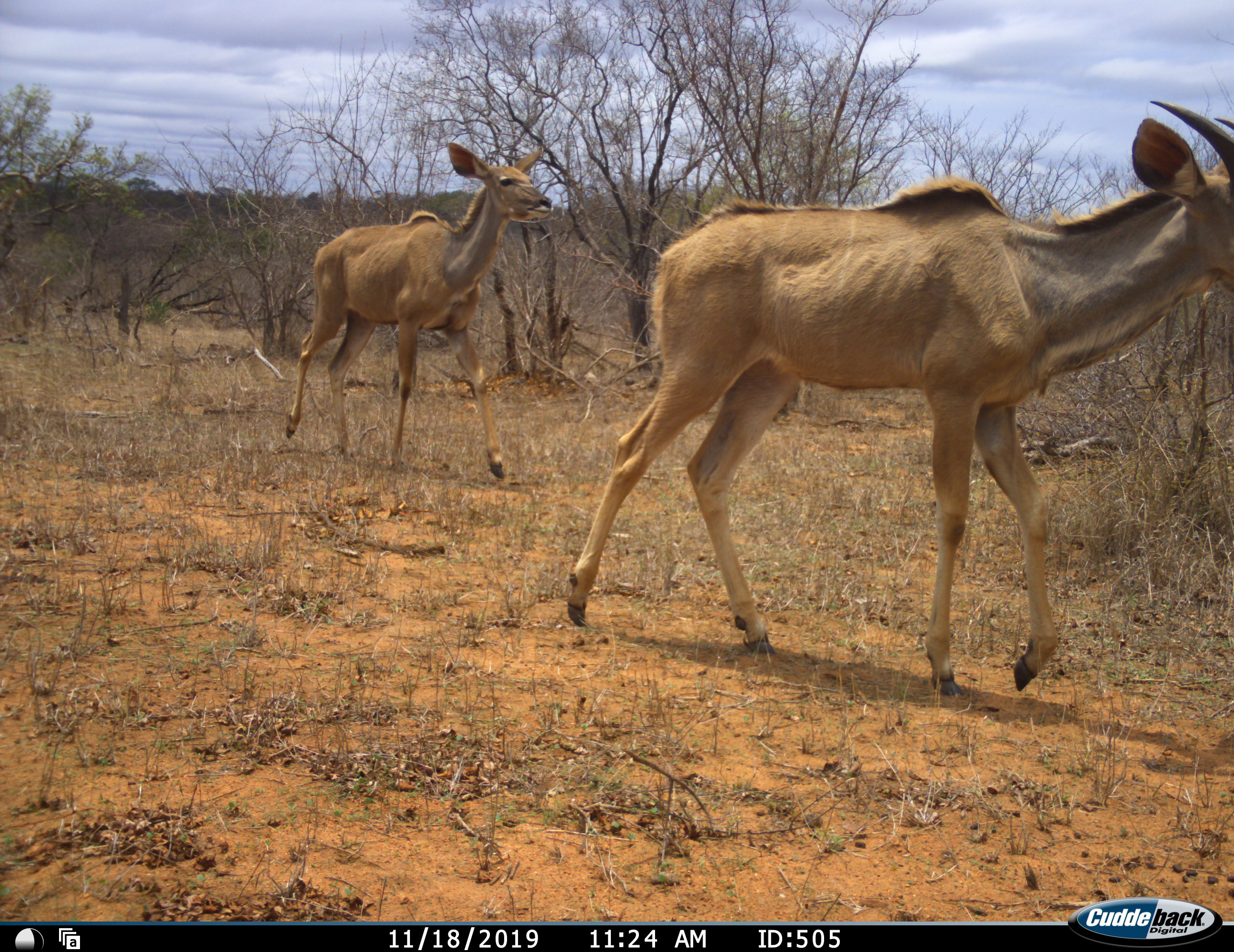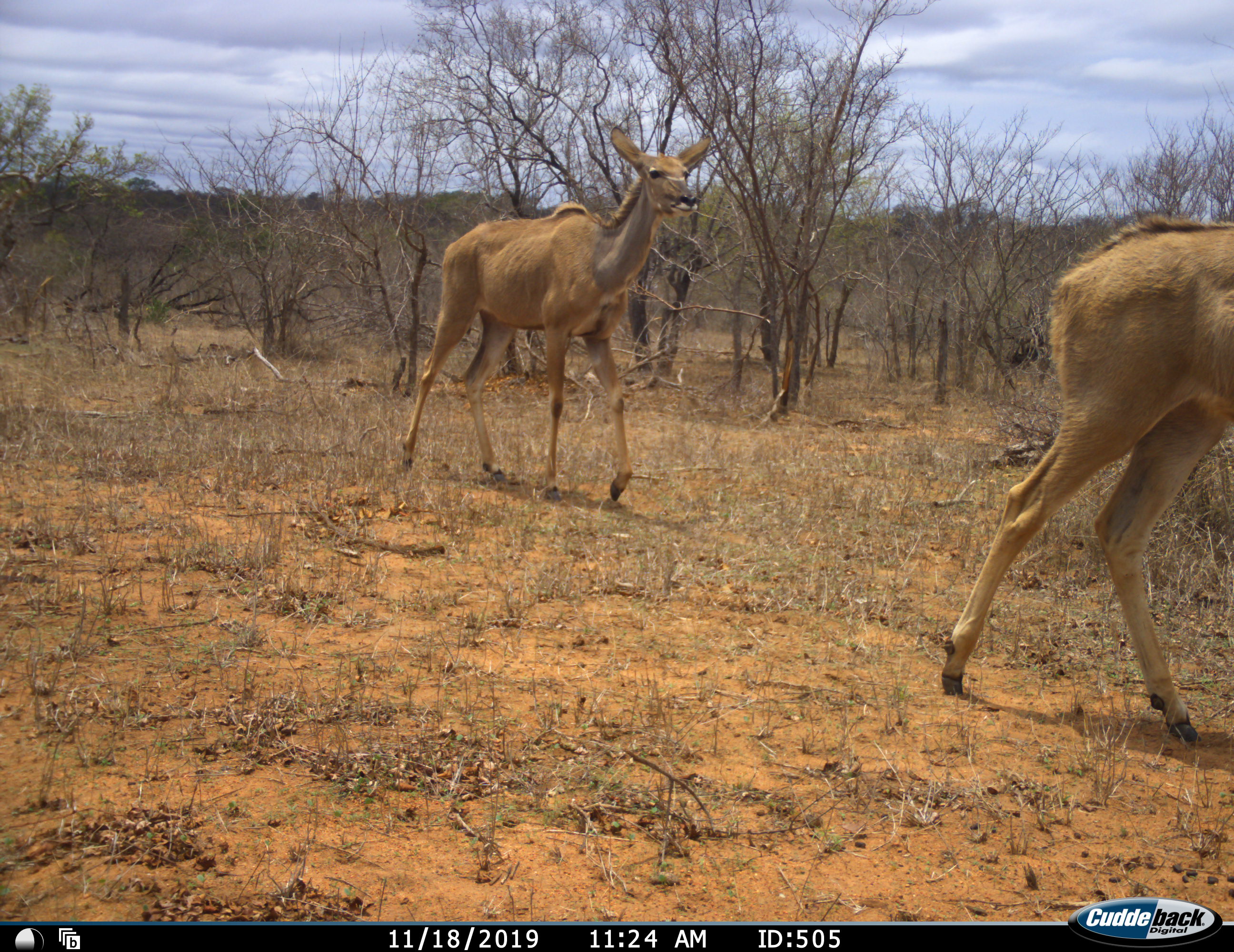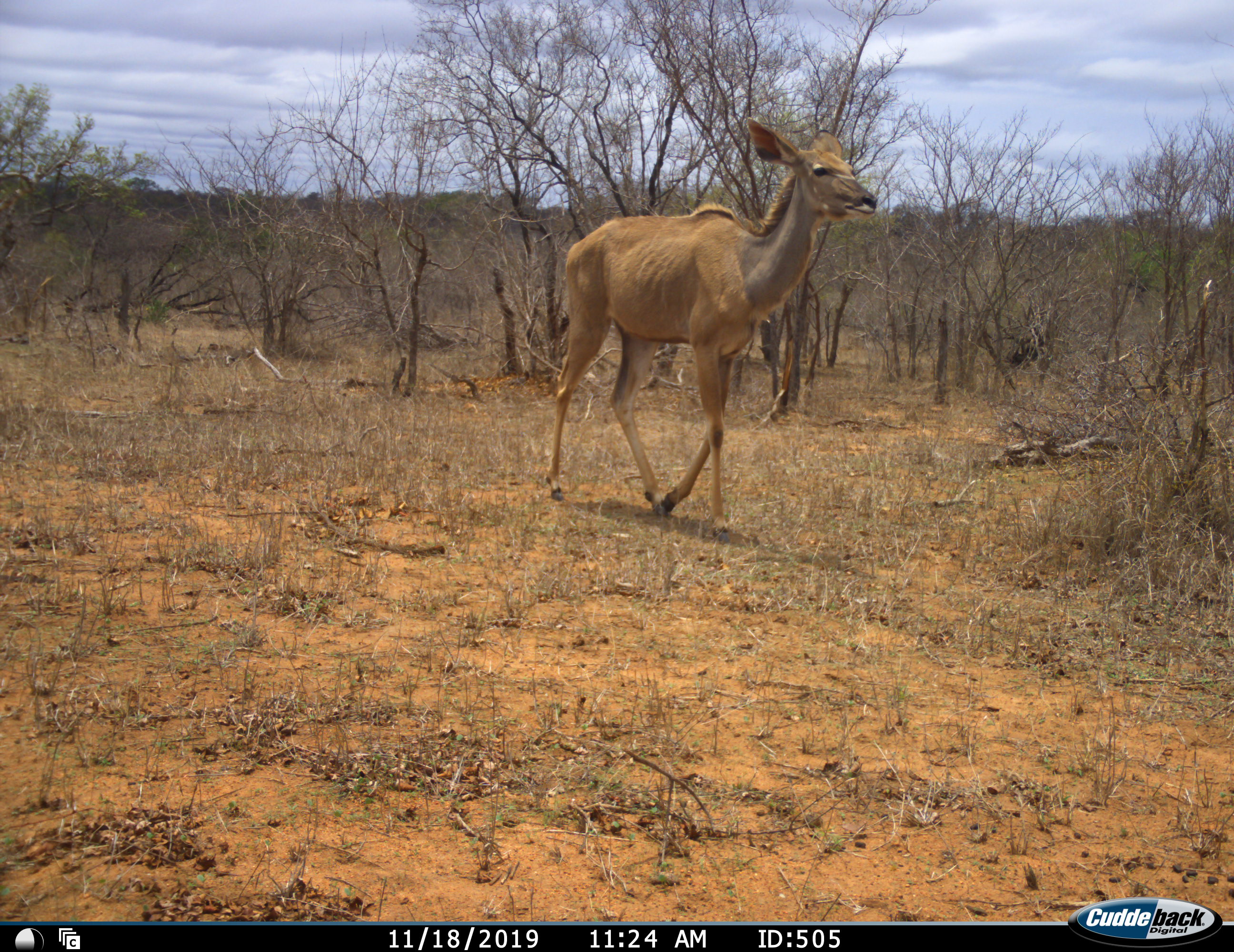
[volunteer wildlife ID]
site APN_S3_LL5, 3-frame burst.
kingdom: Animalia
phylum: Chordata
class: Mammalia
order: Artiodactyla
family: Bovidae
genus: Tragelaphus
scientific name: Tragelaphus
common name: kudu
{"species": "kudu (Tragelaphus)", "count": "2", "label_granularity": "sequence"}